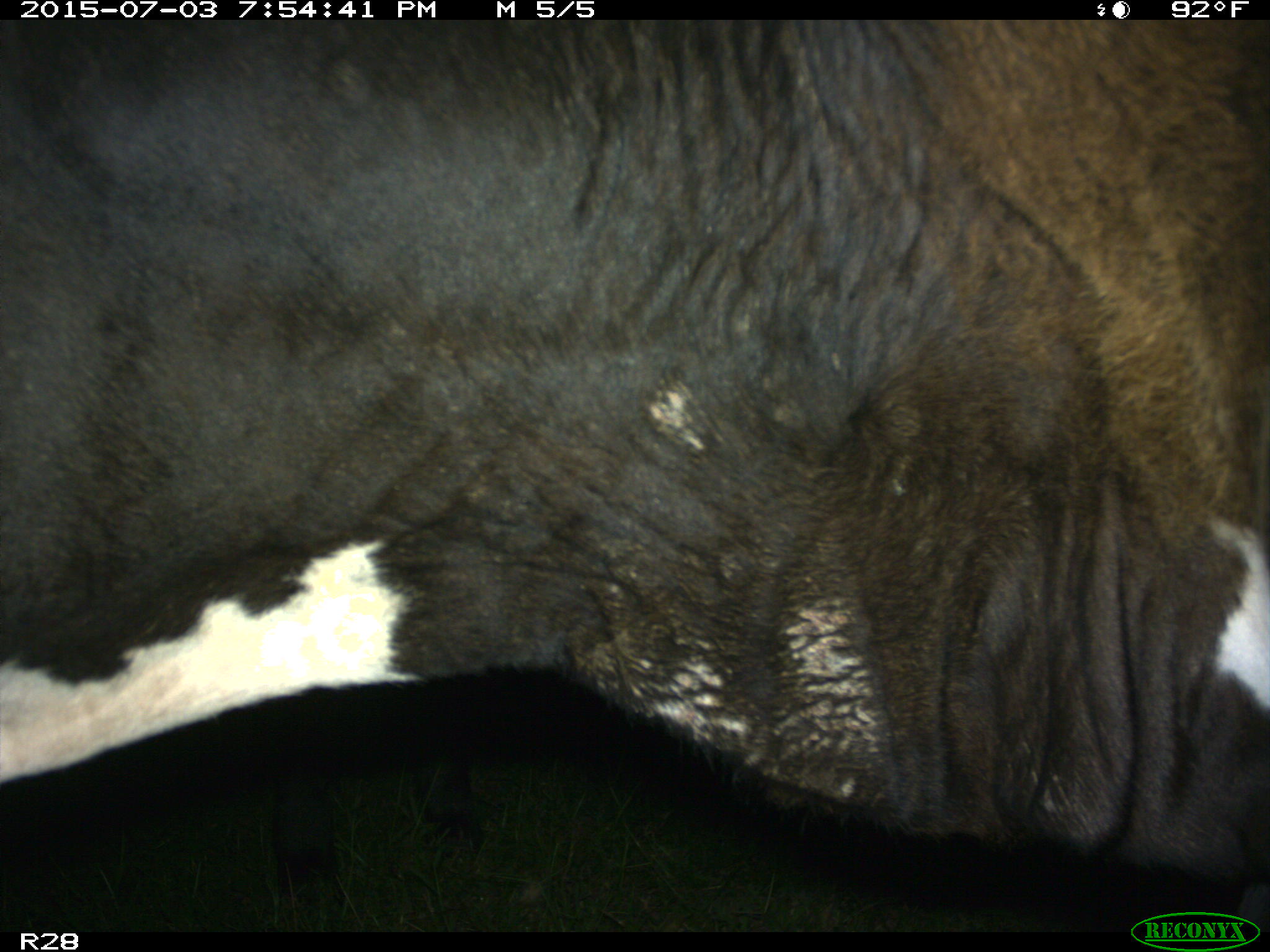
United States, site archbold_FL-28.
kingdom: Animalia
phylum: Chordata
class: Mammalia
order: Artiodactyla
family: Bovidae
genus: Bos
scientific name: Bos taurus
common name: domestic cow